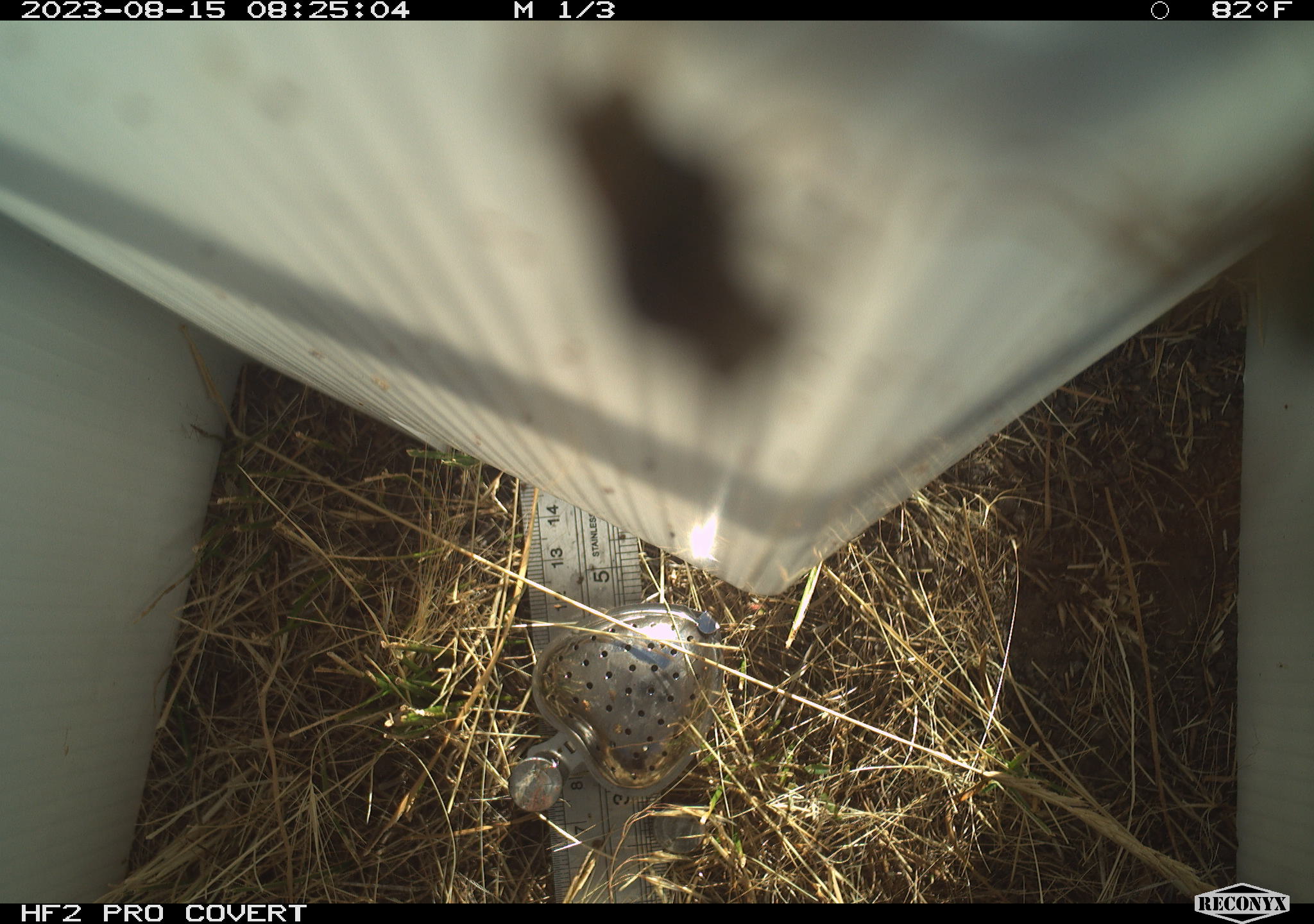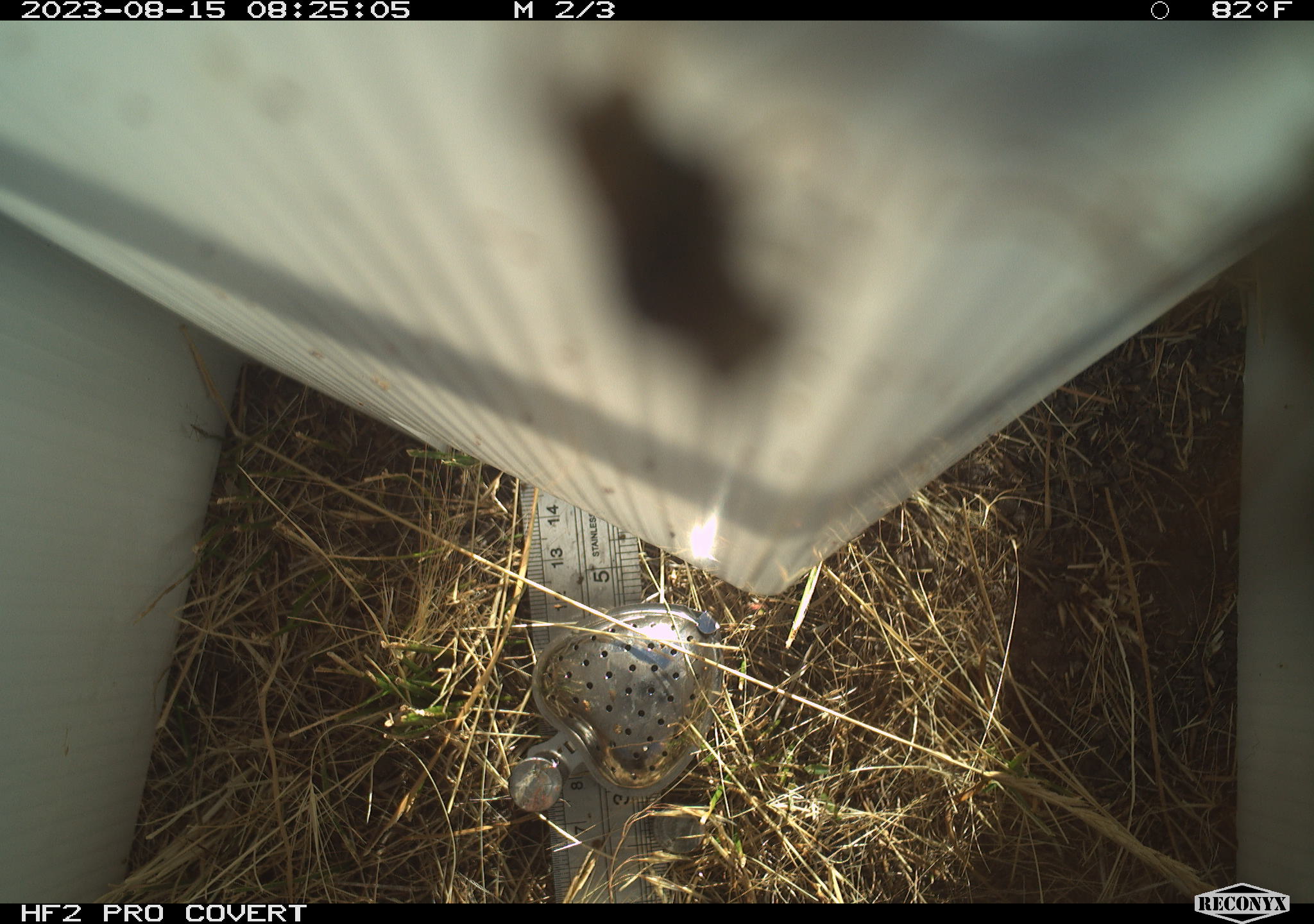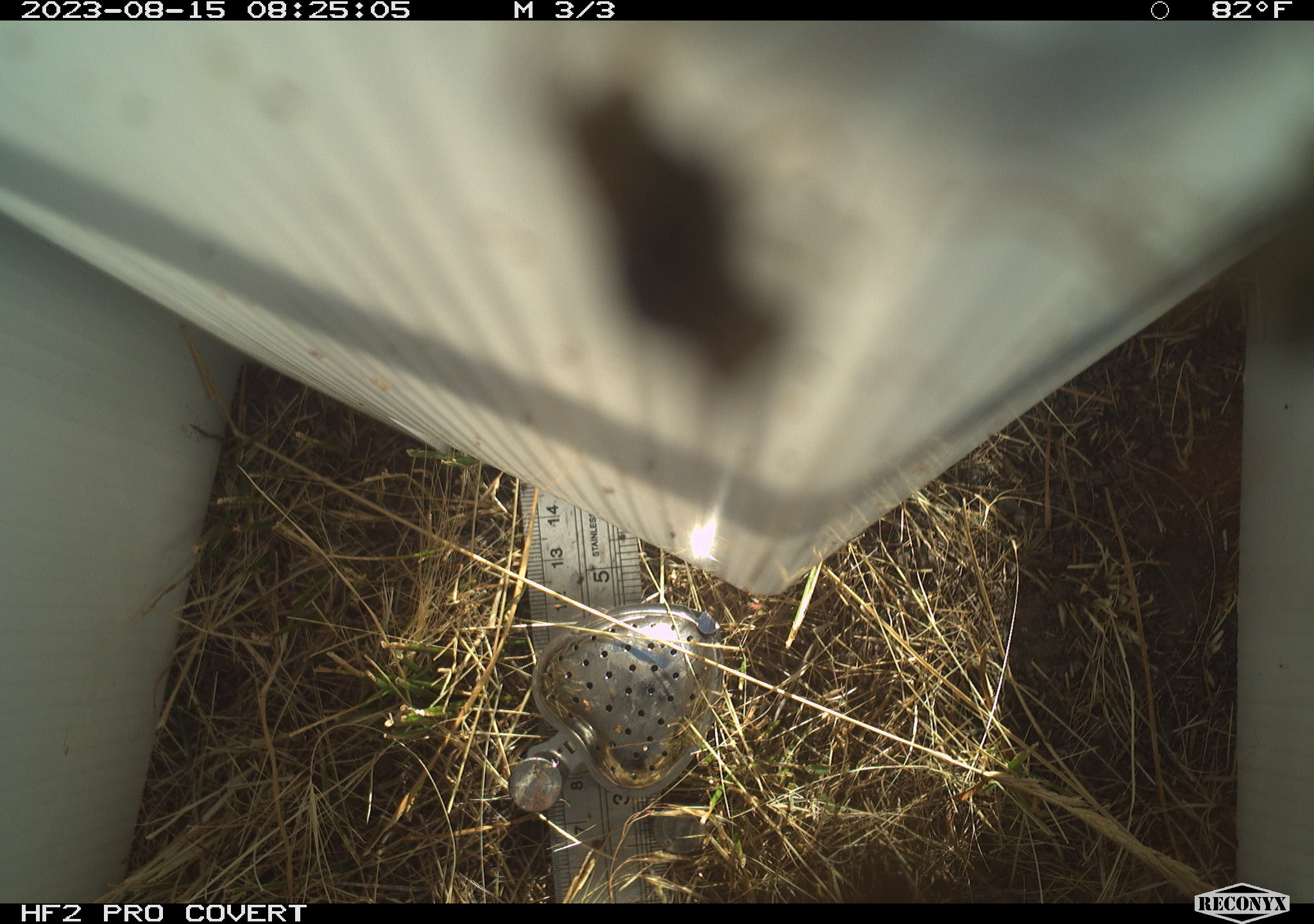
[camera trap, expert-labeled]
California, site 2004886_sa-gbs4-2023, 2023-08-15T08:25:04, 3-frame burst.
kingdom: Animalia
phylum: Arthropoda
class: Insecta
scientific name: Insecta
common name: insect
Insect (Insecta).